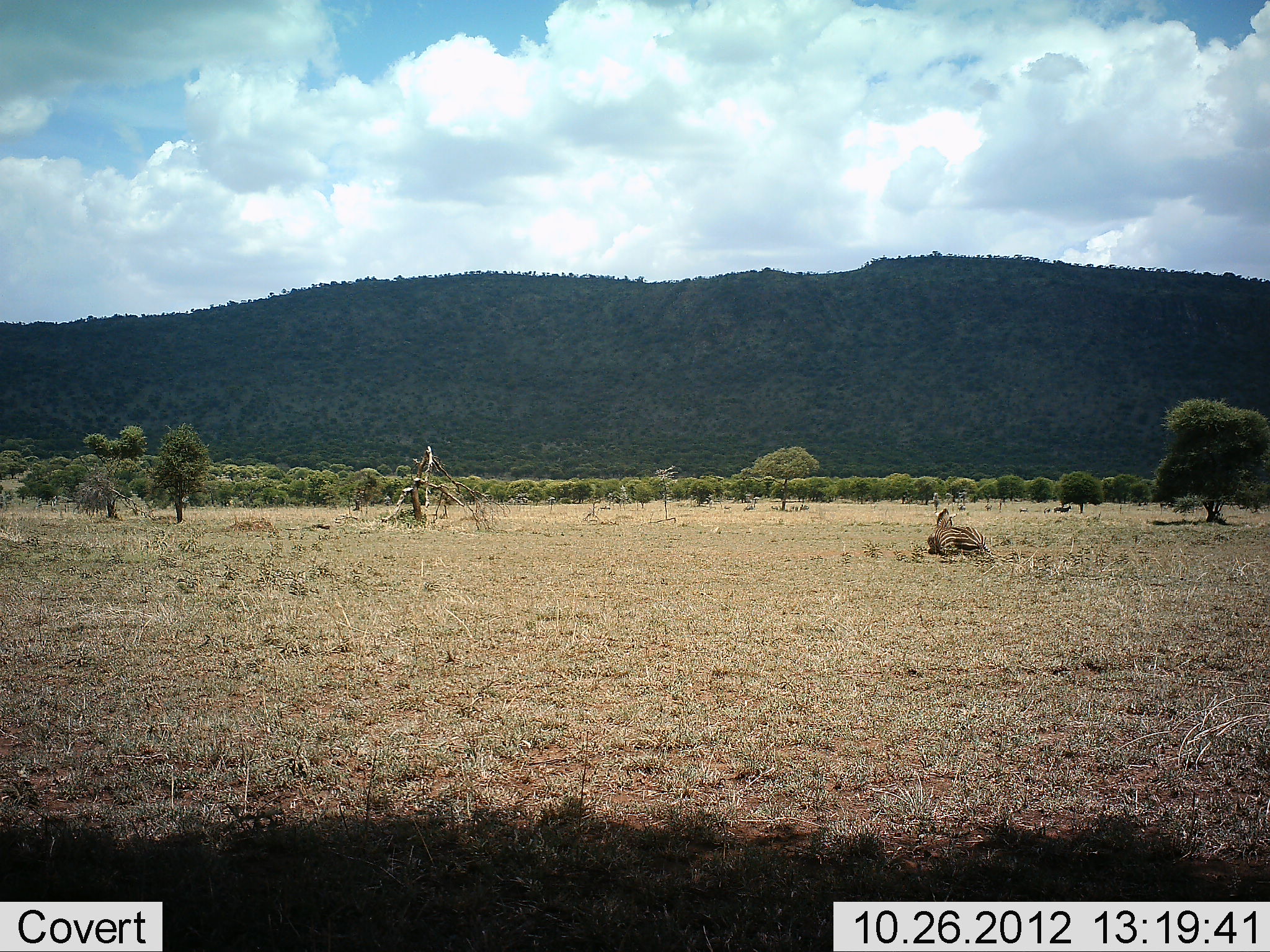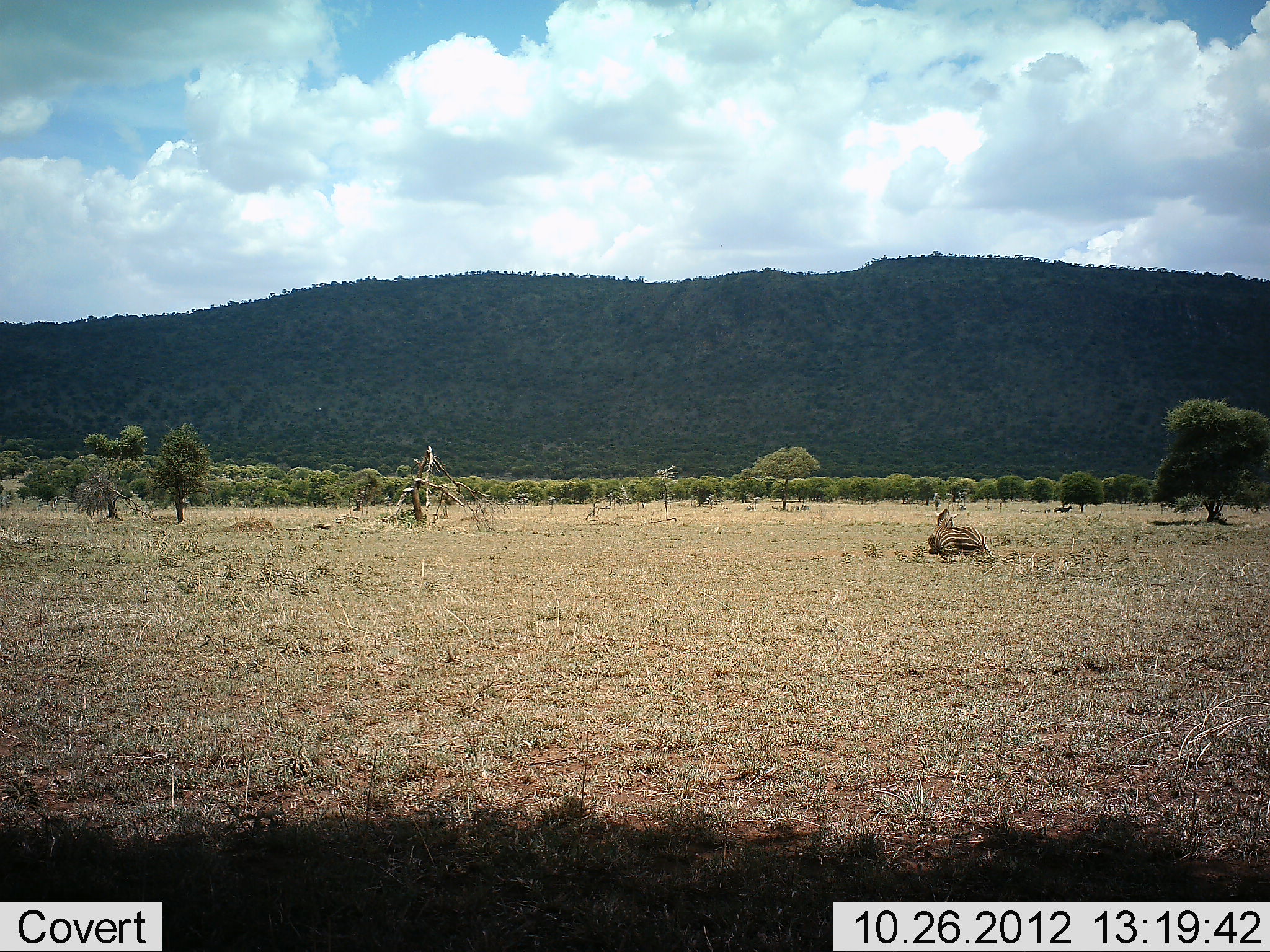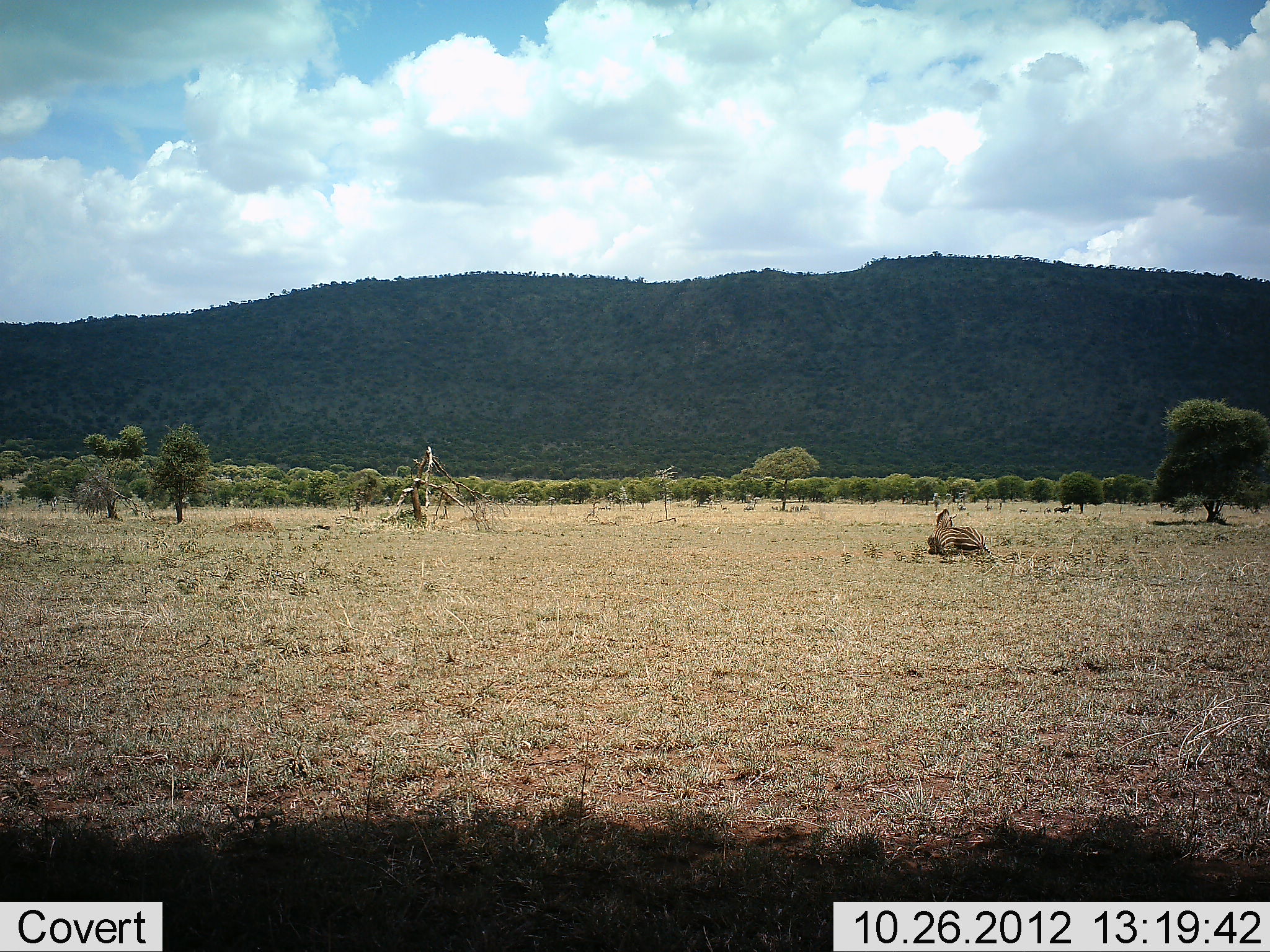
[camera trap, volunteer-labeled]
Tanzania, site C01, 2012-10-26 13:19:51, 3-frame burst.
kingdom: Animalia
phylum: Chordata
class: Mammalia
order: Perissodactyla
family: Equidae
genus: Equus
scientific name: Equus quagga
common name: plains zebra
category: zebra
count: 1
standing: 9%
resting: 91%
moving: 0%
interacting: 0%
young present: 0%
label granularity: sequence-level